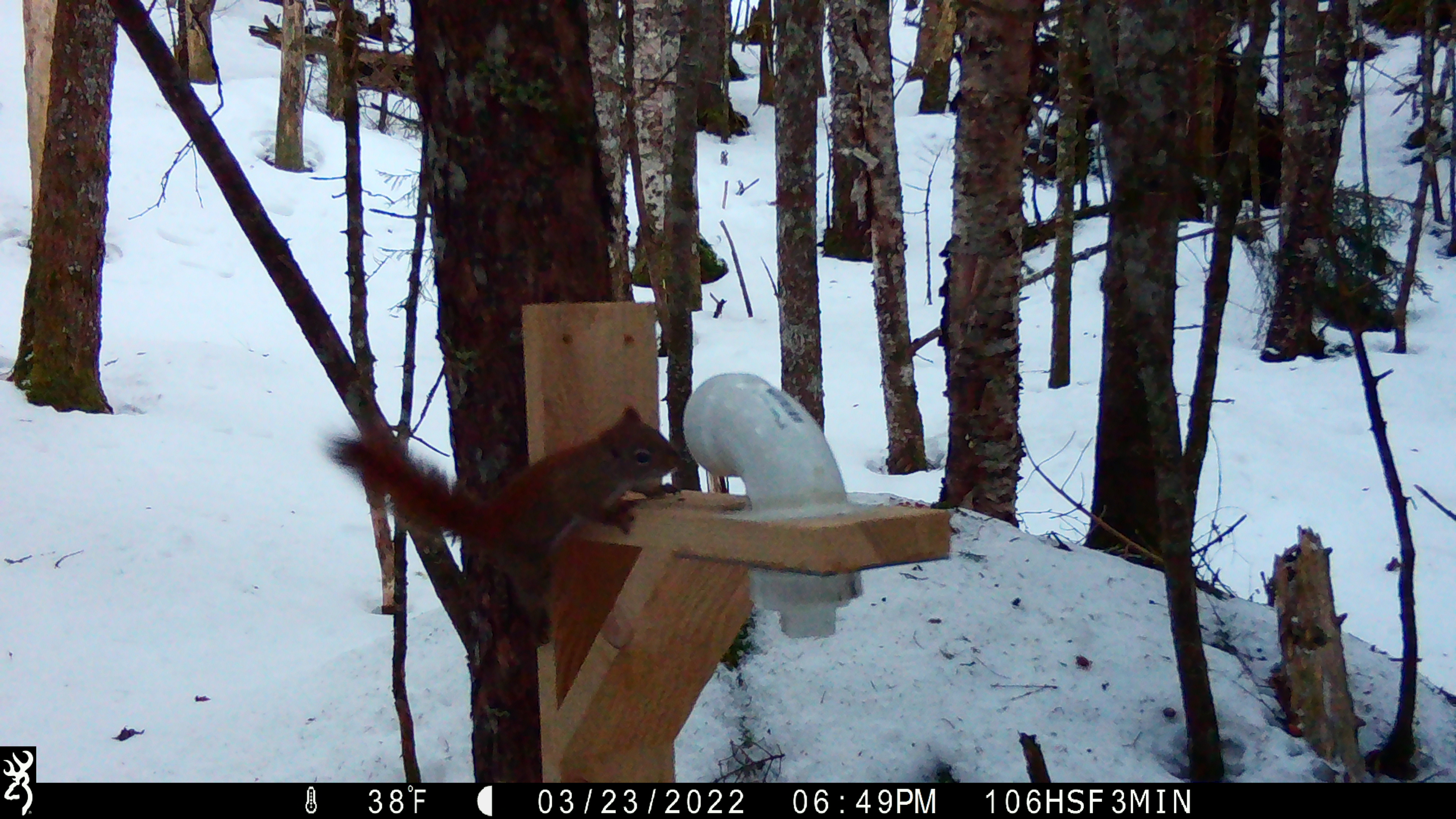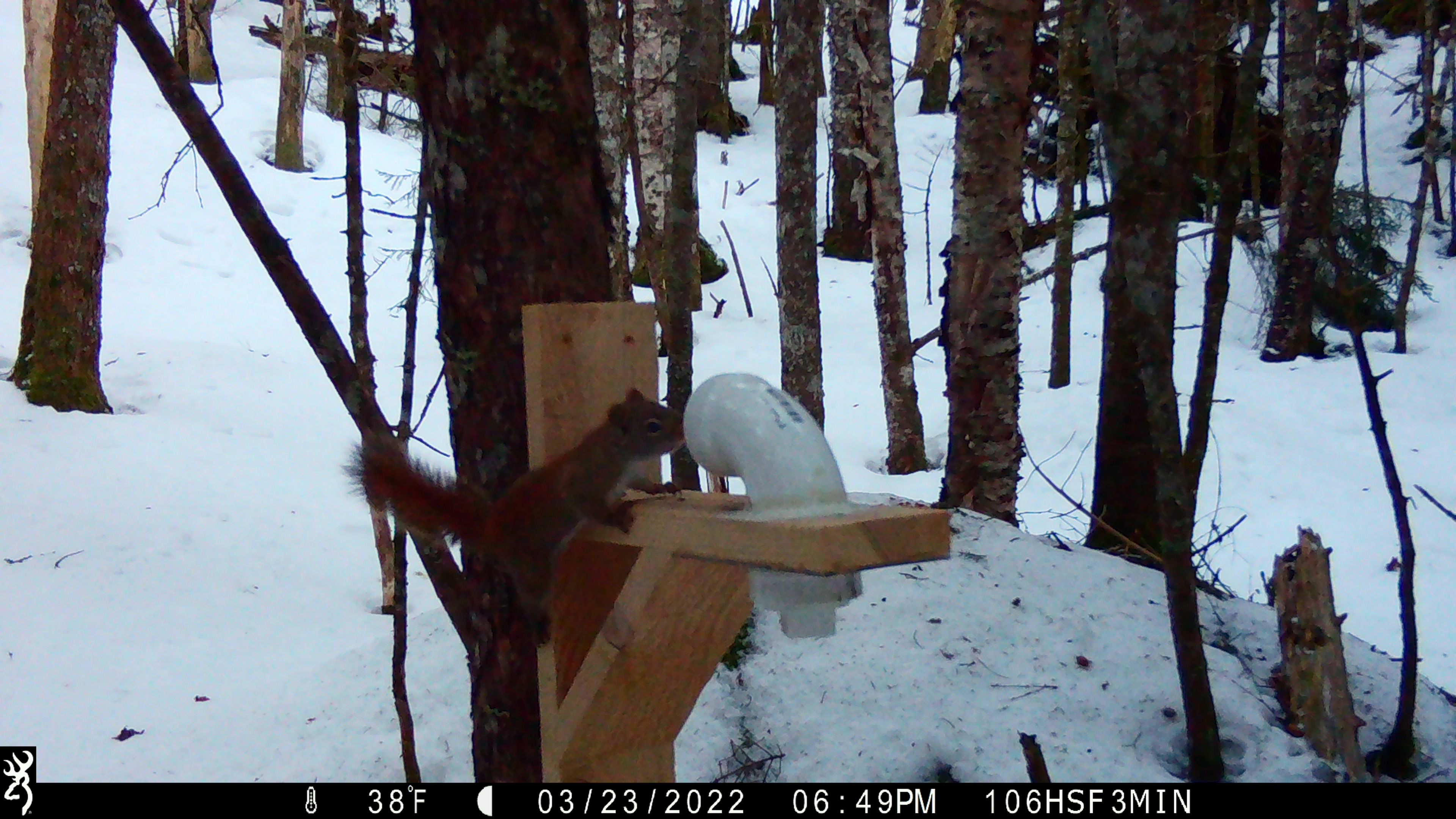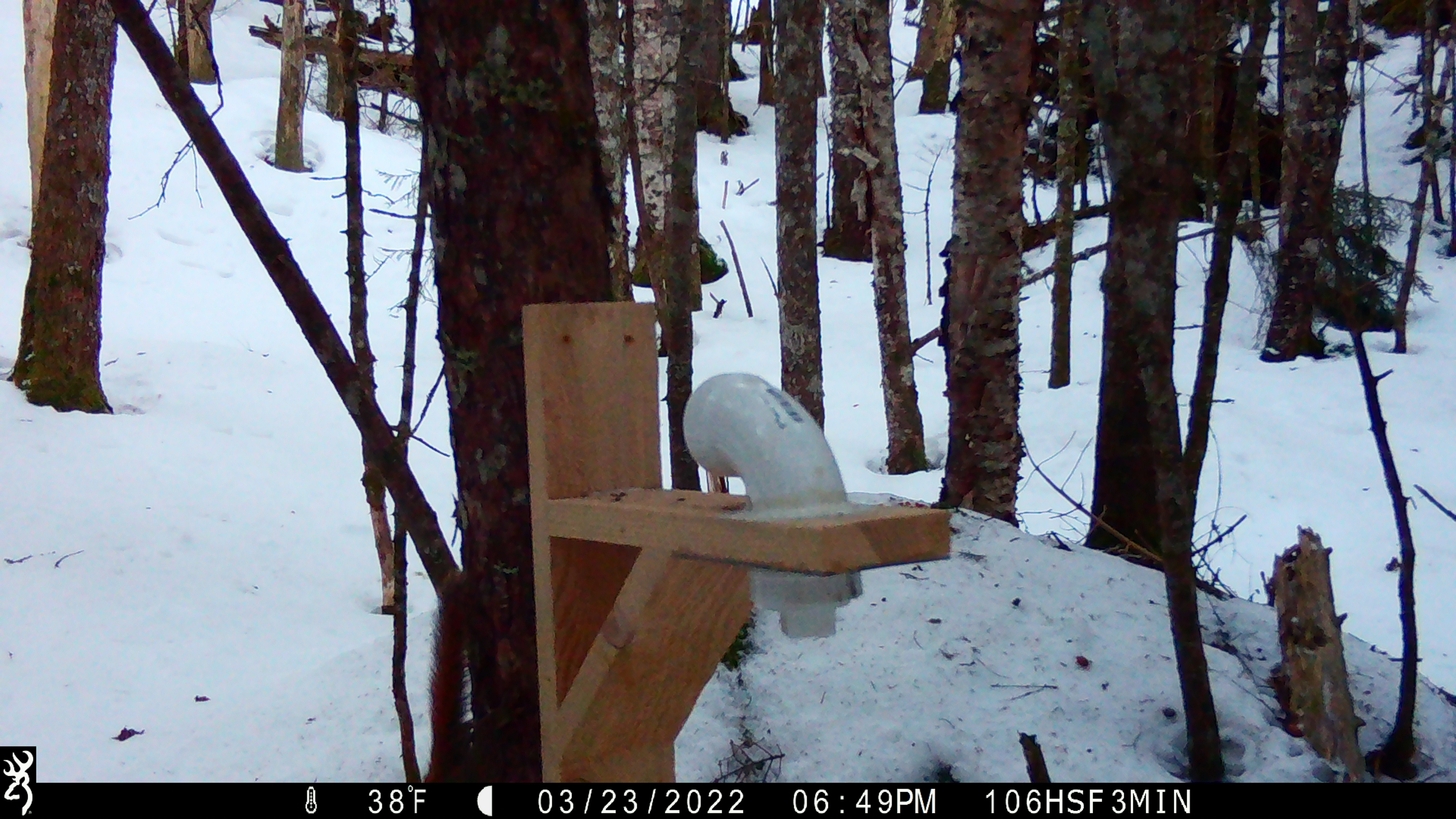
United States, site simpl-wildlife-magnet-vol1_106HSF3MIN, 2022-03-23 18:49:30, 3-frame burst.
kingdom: Animalia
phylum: Chordata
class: Mammalia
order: Rodentia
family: Sciuridae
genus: Tamiasciurus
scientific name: Tamiasciurus hudsonicus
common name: red squirrel